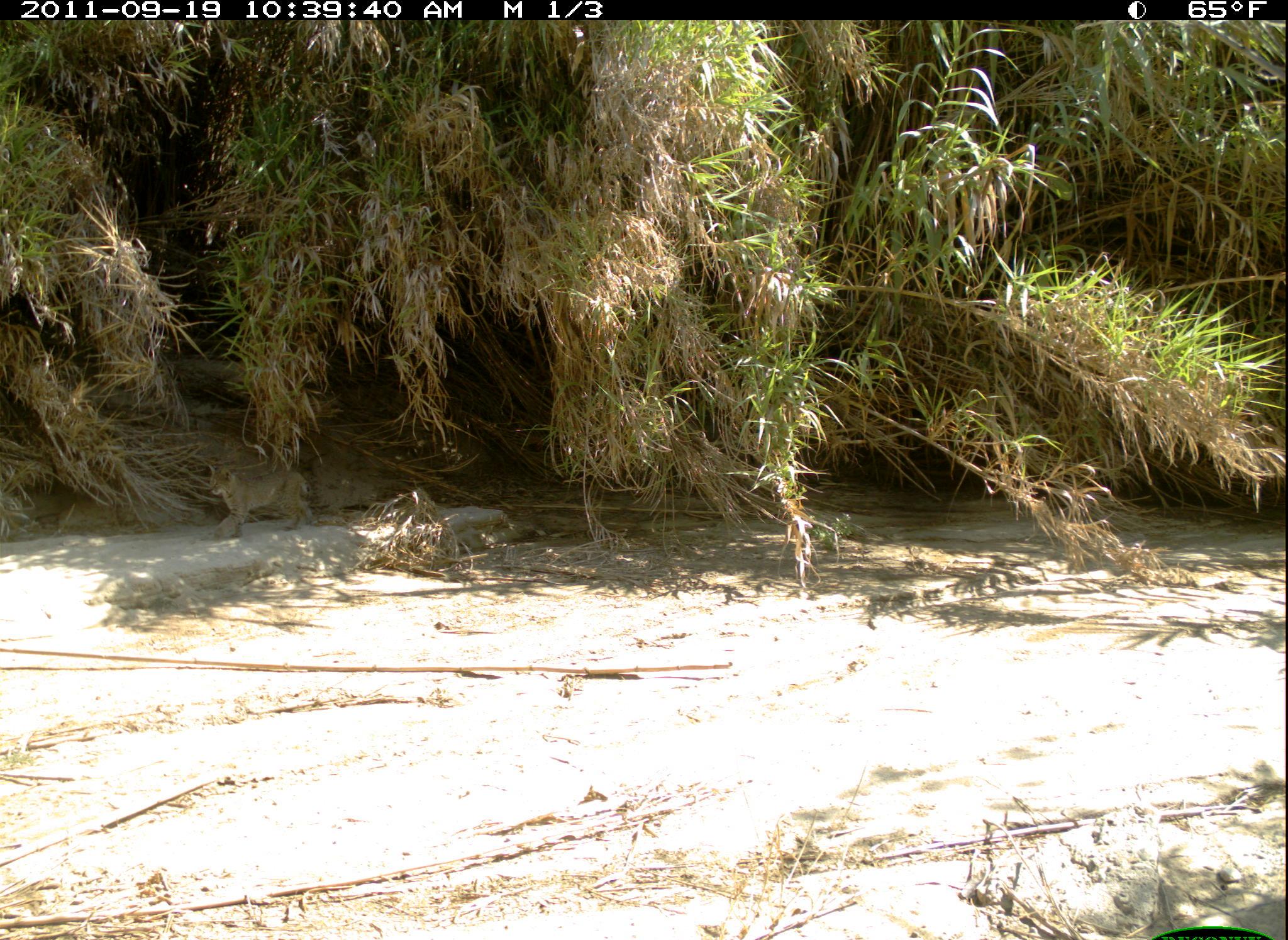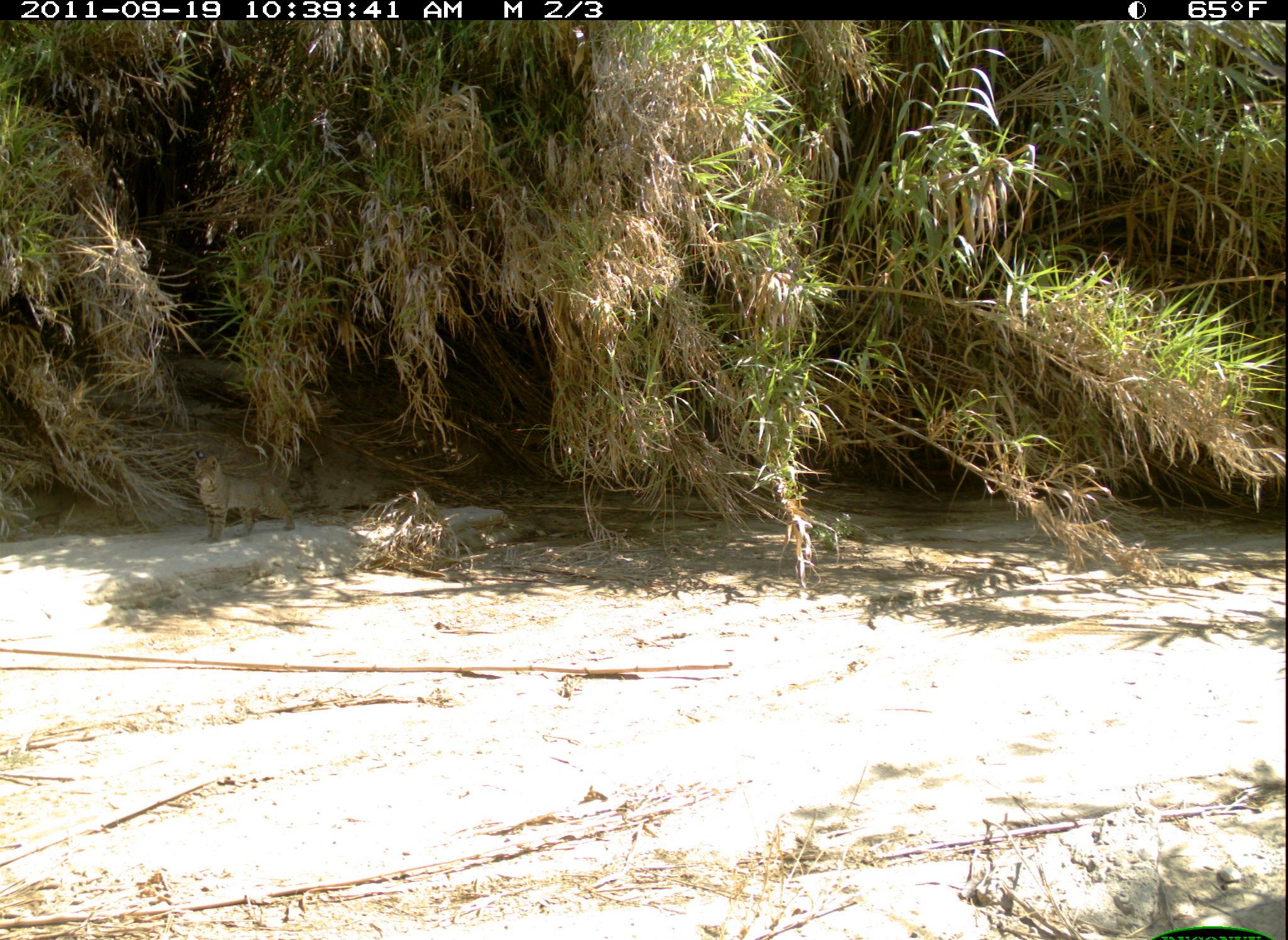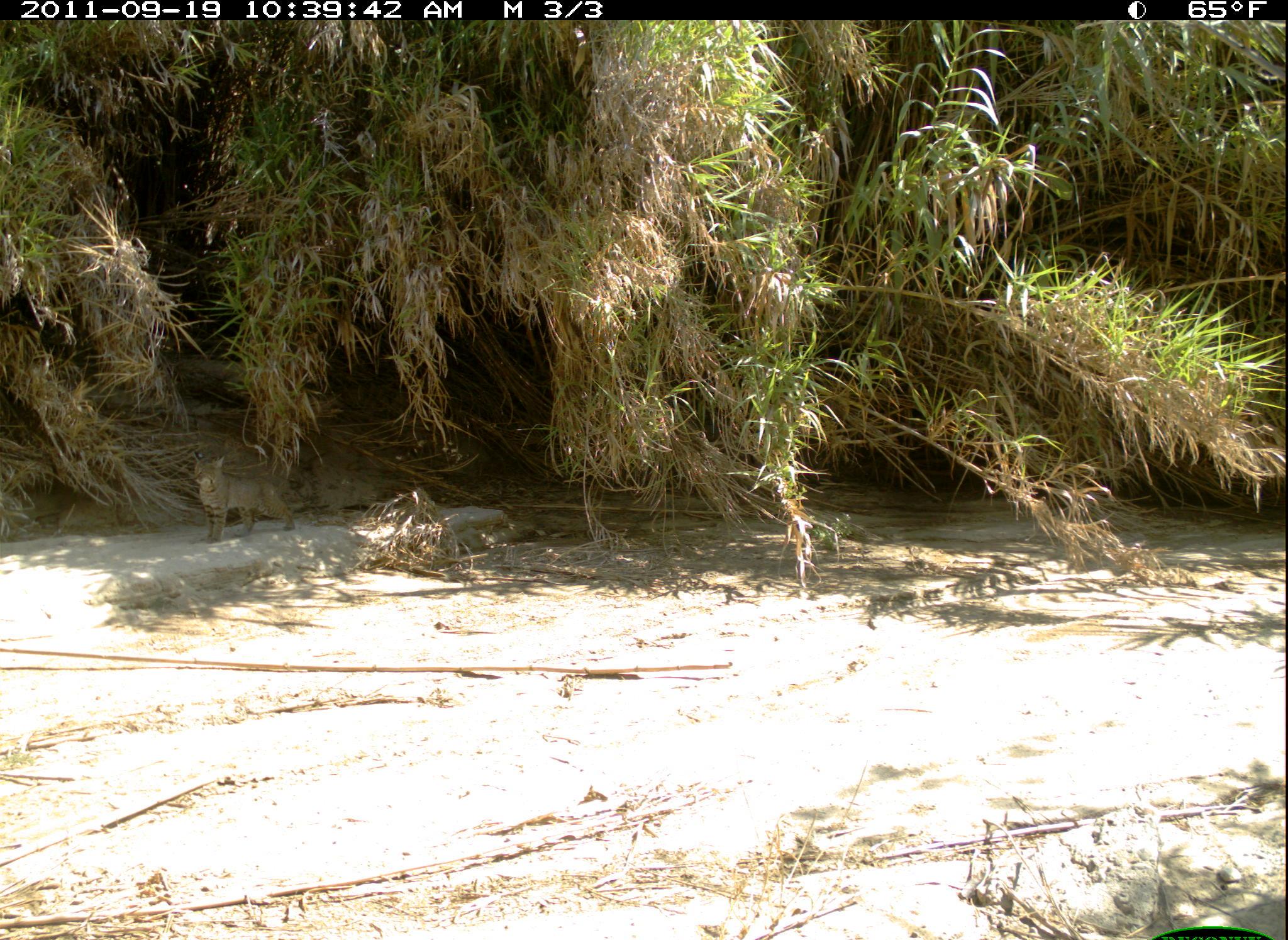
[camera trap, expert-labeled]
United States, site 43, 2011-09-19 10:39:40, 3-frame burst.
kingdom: Animalia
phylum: Chordata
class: Mammalia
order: Carnivora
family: Felidae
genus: Lynx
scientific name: Lynx rufus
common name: bobcat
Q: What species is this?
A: Bobcat (Lynx rufus).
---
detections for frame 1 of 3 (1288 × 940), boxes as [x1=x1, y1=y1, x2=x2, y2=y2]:
bobcat: [x1=182, y1=457, x2=335, y2=561]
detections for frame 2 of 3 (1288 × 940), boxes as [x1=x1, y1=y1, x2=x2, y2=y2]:
bobcat: [x1=171, y1=438, x2=304, y2=548]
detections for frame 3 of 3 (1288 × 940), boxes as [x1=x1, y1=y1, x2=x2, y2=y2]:
bobcat: [x1=179, y1=437, x2=316, y2=554]